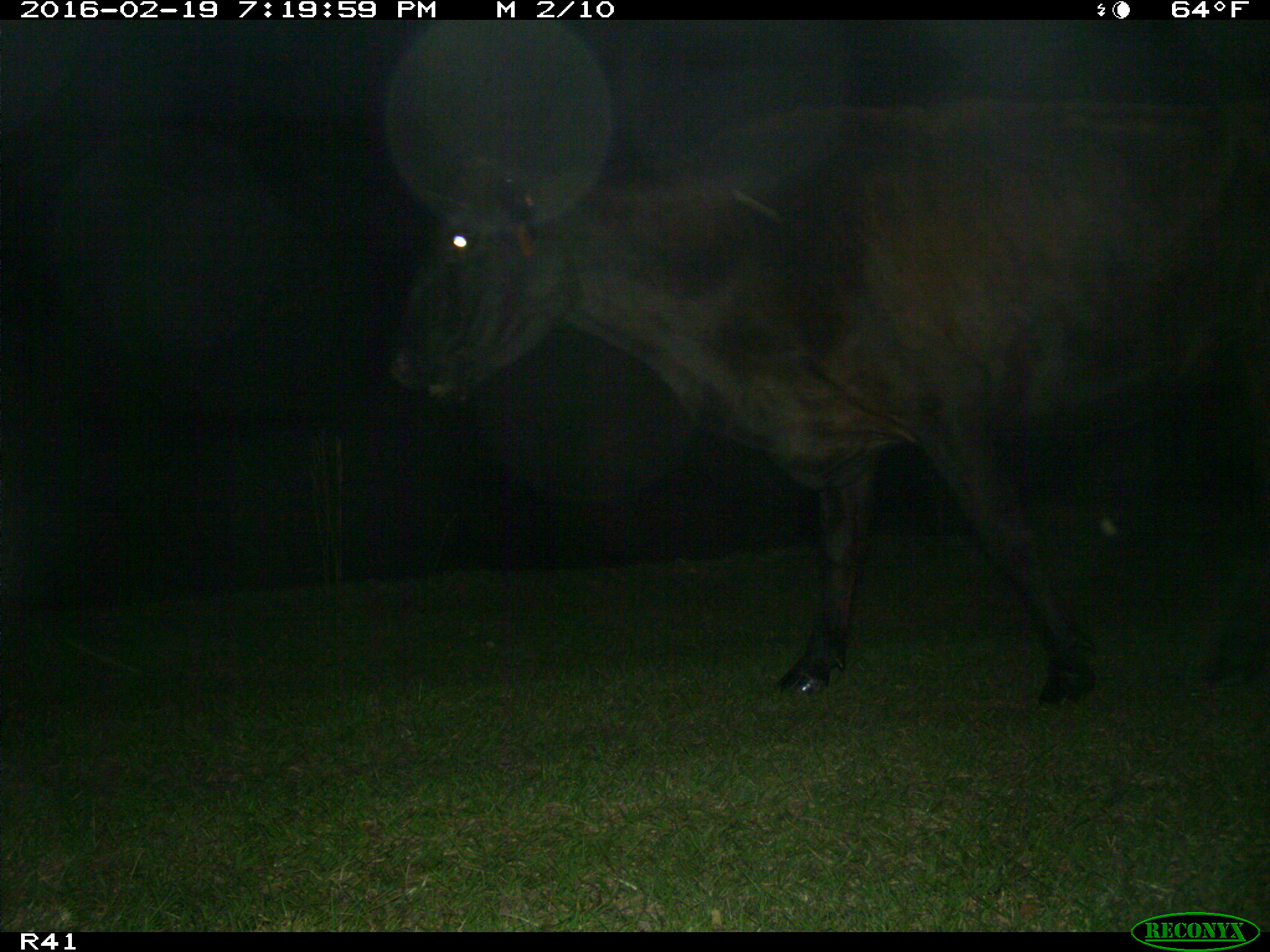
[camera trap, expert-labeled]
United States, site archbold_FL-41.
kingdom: Animalia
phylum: Chordata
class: Mammalia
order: Artiodactyla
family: Bovidae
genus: Bos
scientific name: Bos taurus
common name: domestic cow